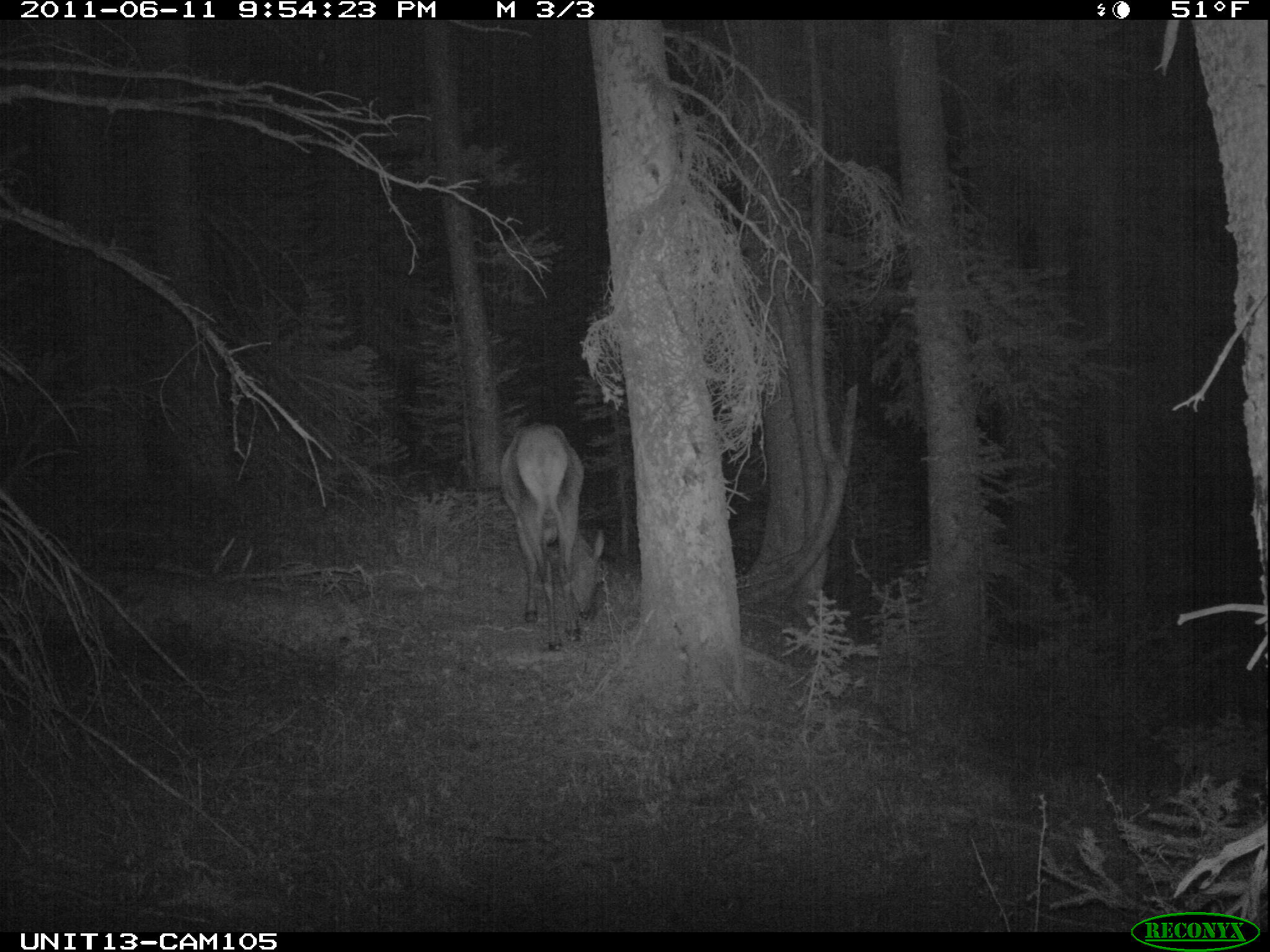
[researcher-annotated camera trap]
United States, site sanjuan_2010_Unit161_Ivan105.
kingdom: Animalia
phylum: Chordata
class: Mammalia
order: Artiodactyla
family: Cervidae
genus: Cervus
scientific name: Cervus elaphus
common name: red deer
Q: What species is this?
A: Cervus elaphus (red deer).